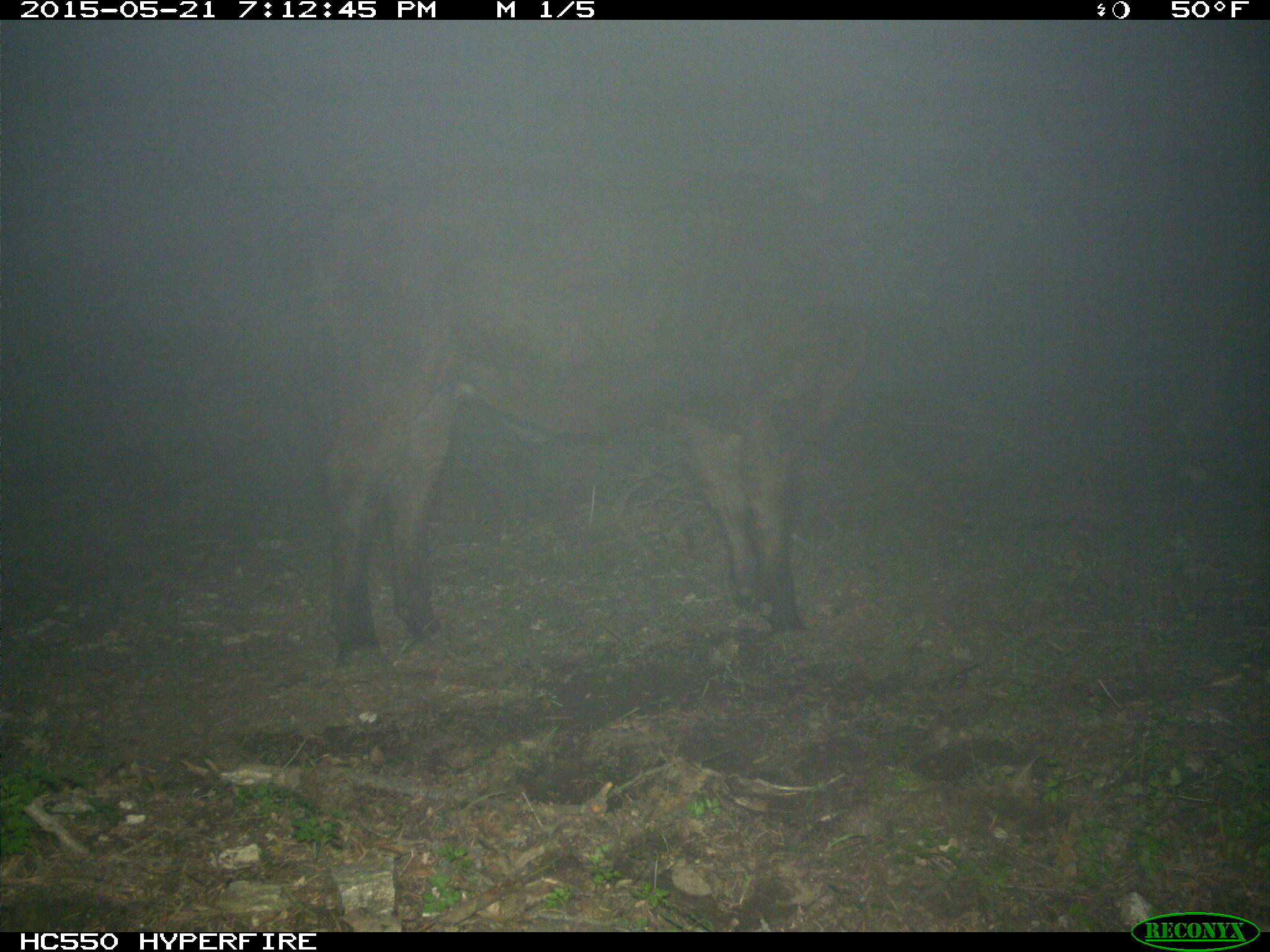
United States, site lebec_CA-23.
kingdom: Animalia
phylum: Chordata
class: Mammalia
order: Artiodactyla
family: Bovidae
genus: Bos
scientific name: Bos taurus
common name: domestic cow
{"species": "Bos taurus (domestic cow)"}